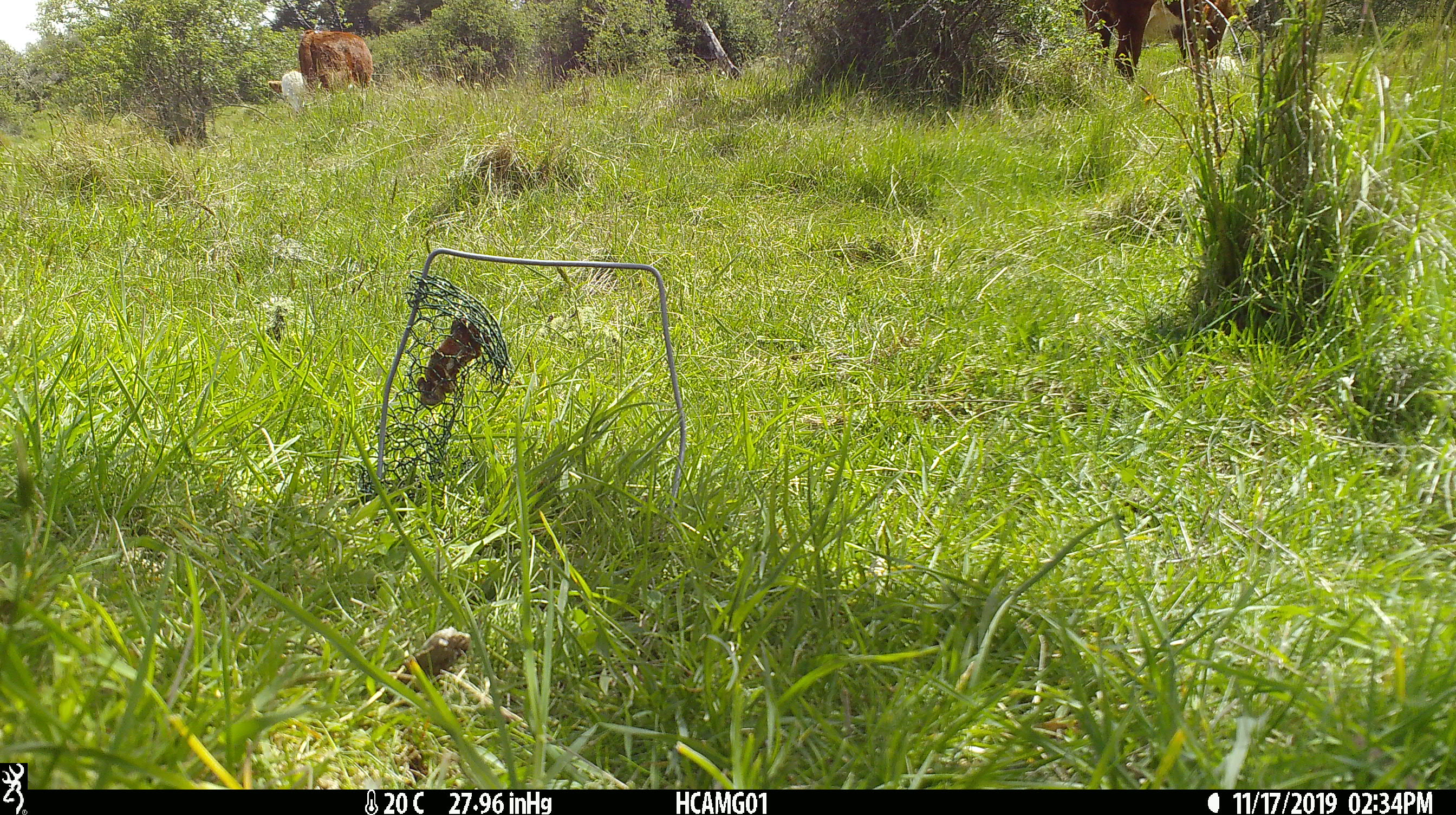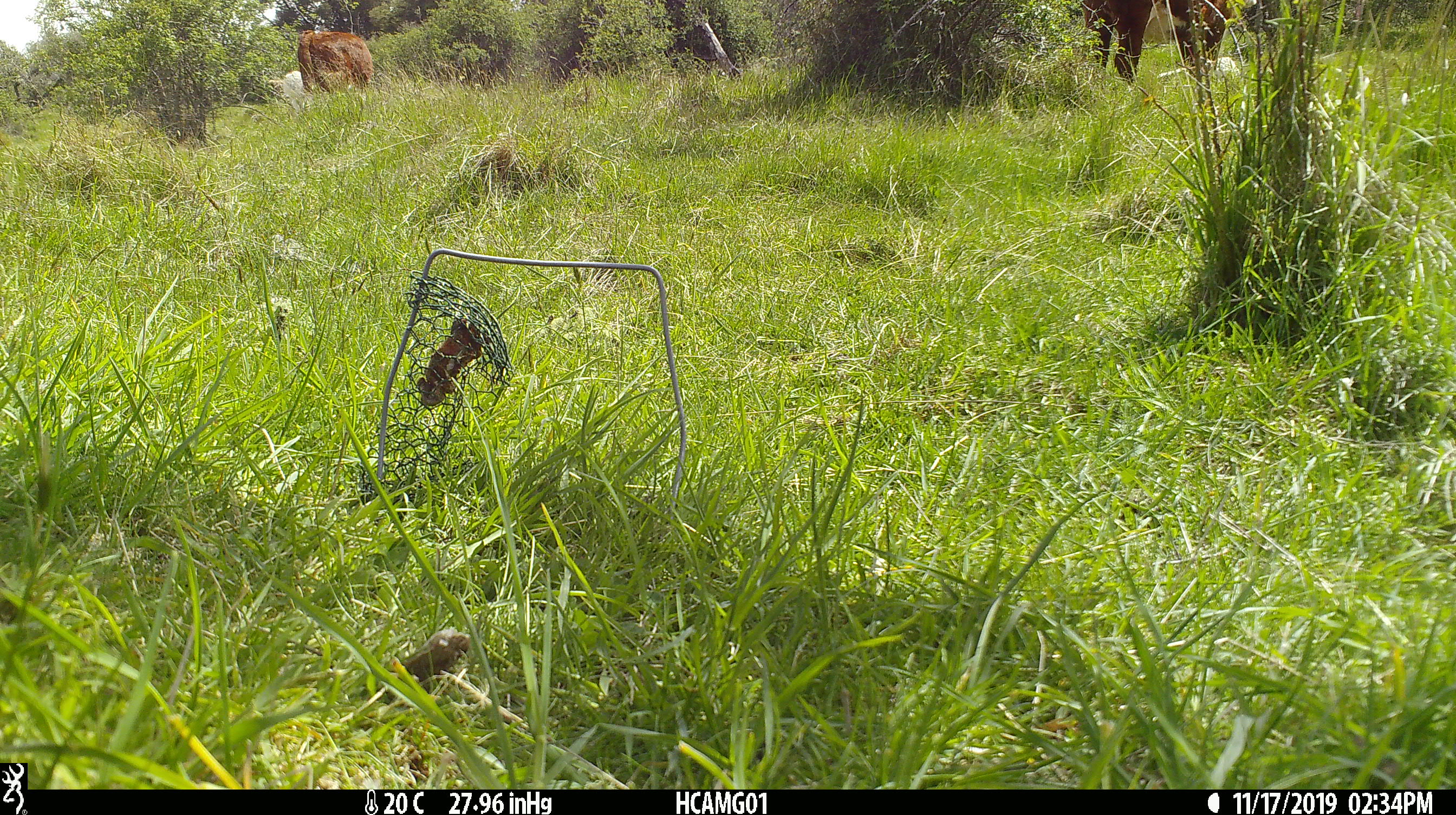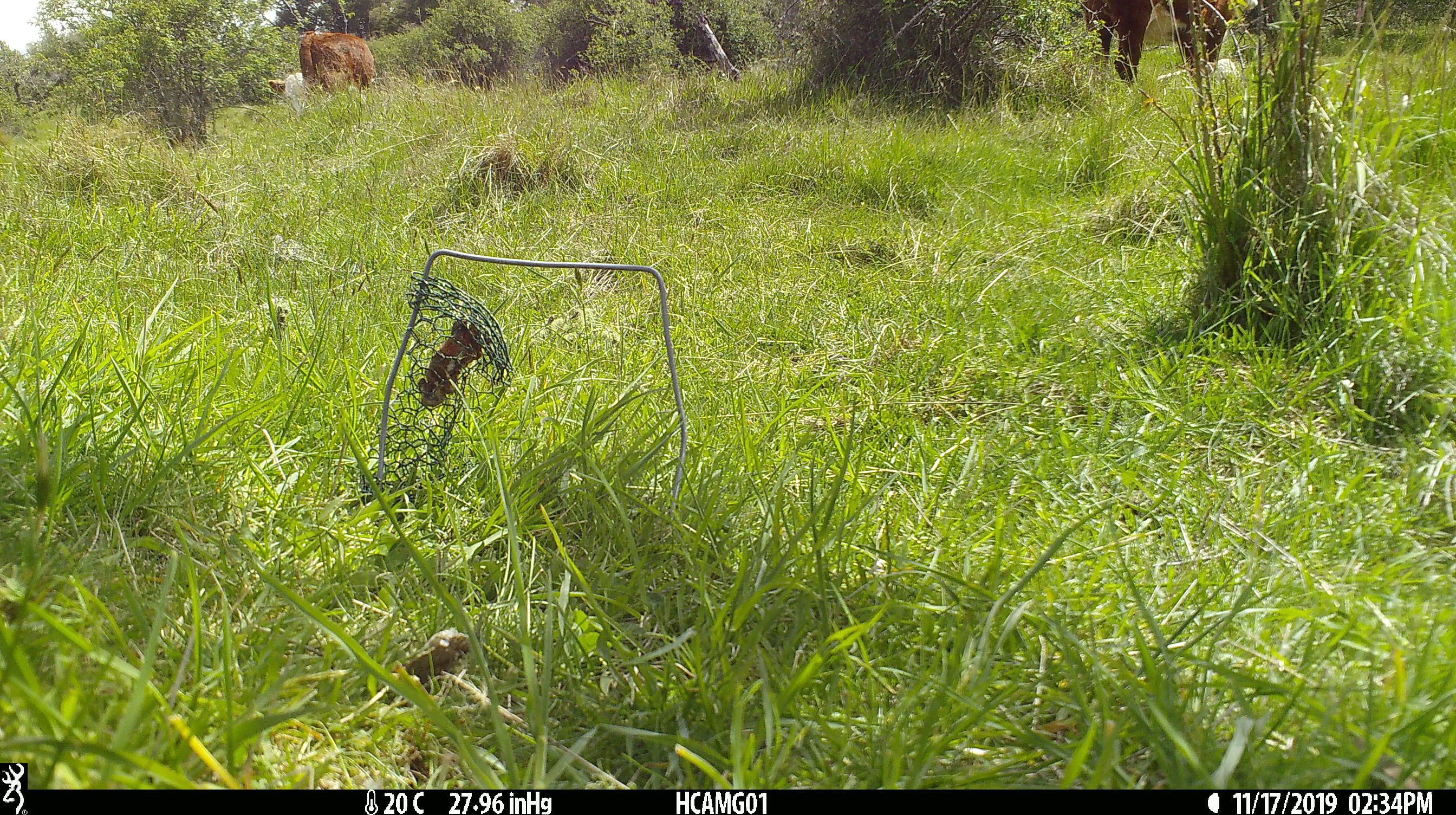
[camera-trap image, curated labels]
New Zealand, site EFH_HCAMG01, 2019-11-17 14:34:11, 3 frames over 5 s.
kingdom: Animalia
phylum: Chordata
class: Mammalia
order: Artiodactyla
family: Bovidae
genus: Bos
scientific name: Bos taurus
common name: domestic cow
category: cow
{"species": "cow (domestic cow) (Bos taurus)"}